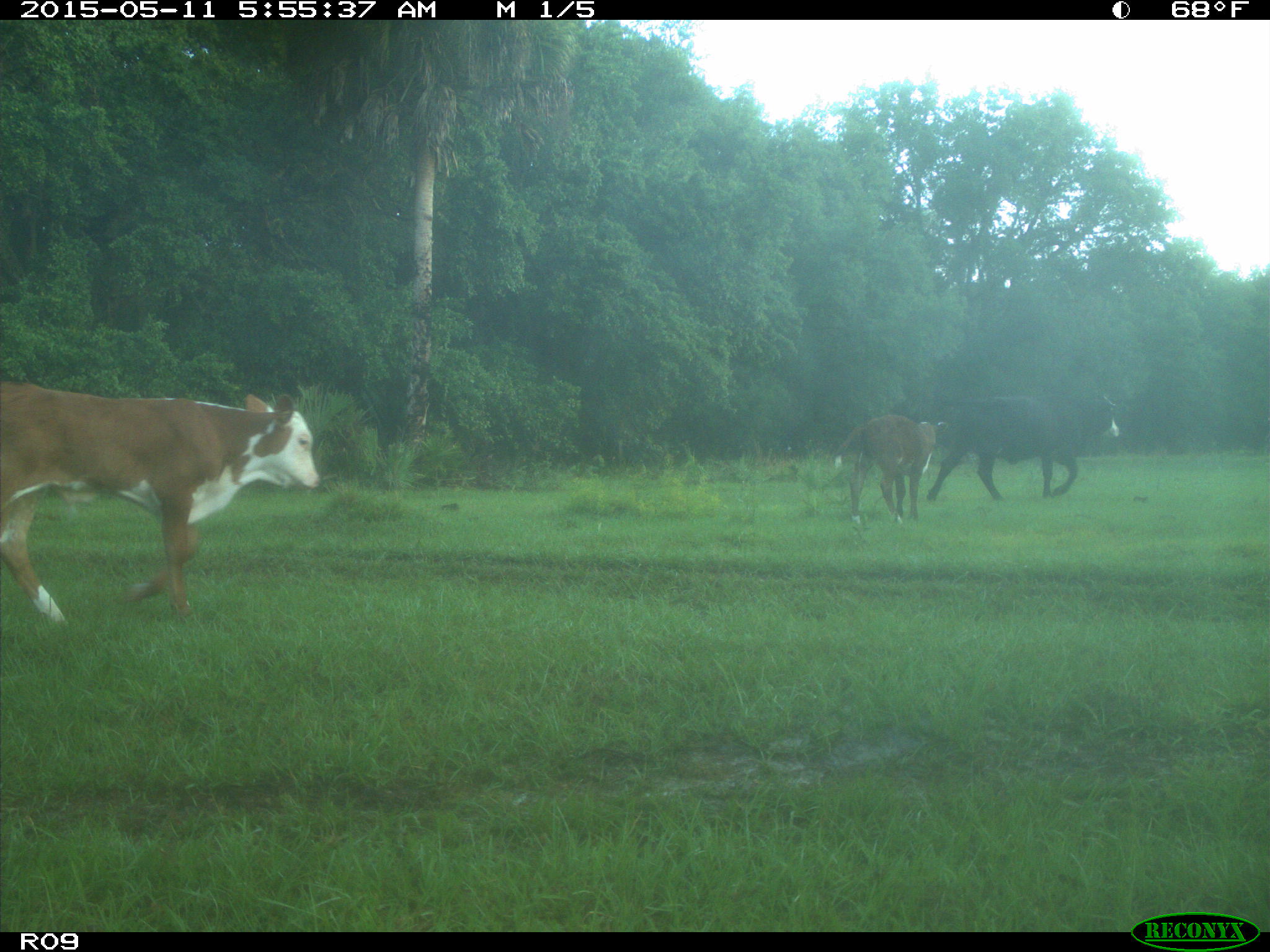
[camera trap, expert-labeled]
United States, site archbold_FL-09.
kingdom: Animalia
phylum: Chordata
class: Mammalia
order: Artiodactyla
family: Bovidae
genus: Bos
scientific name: Bos taurus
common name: domestic cow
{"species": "Bos taurus (domestic cow)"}